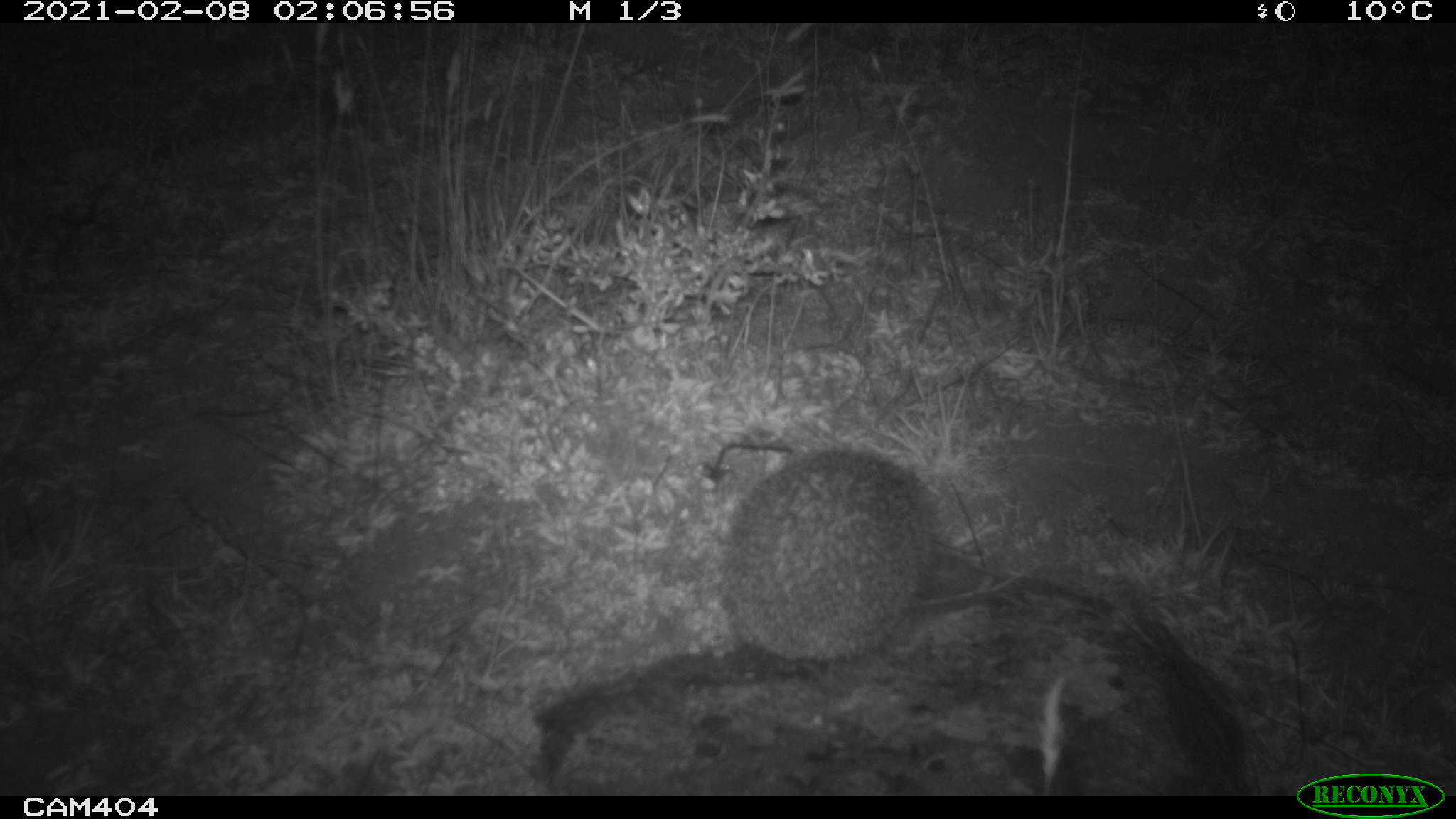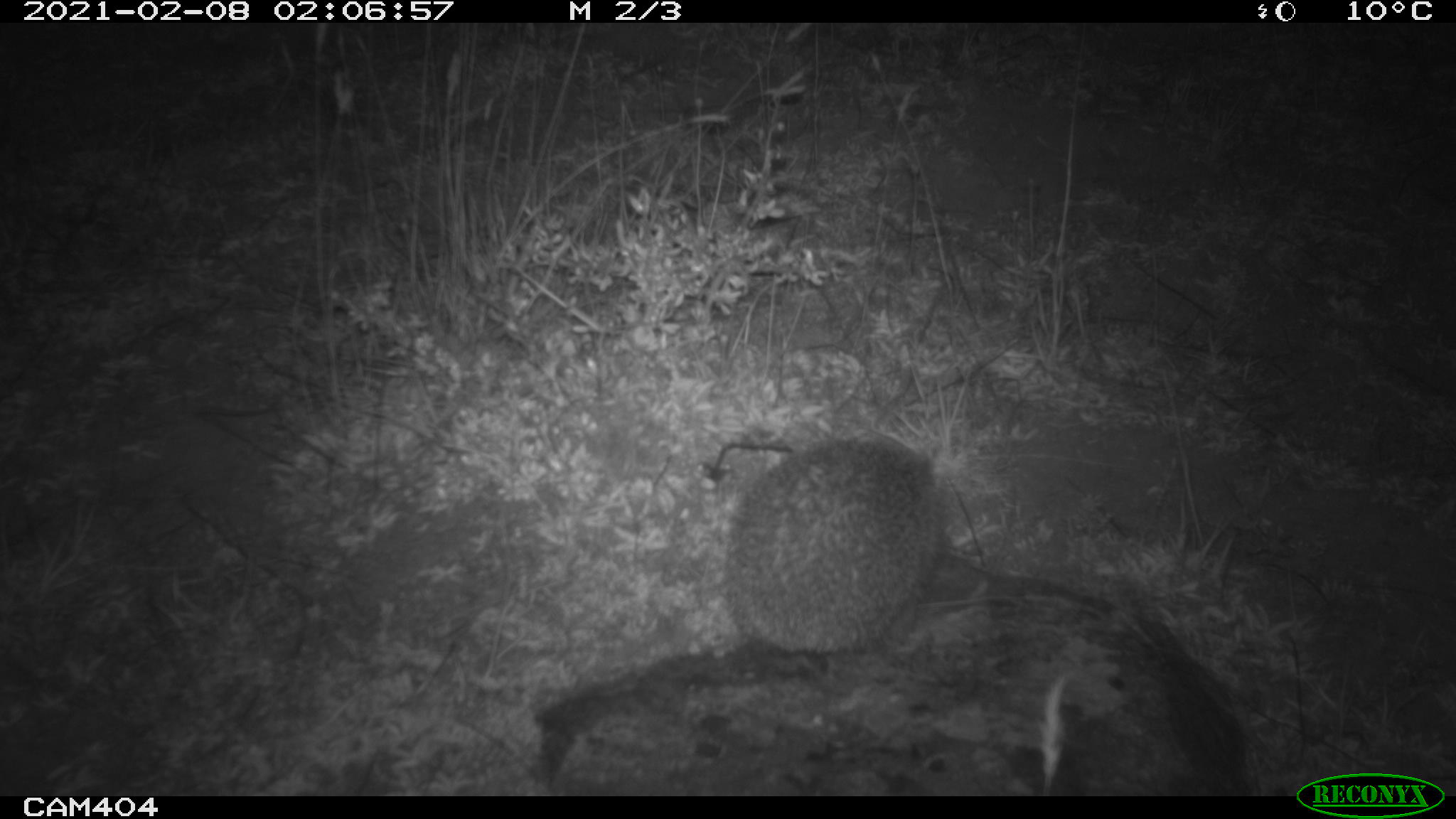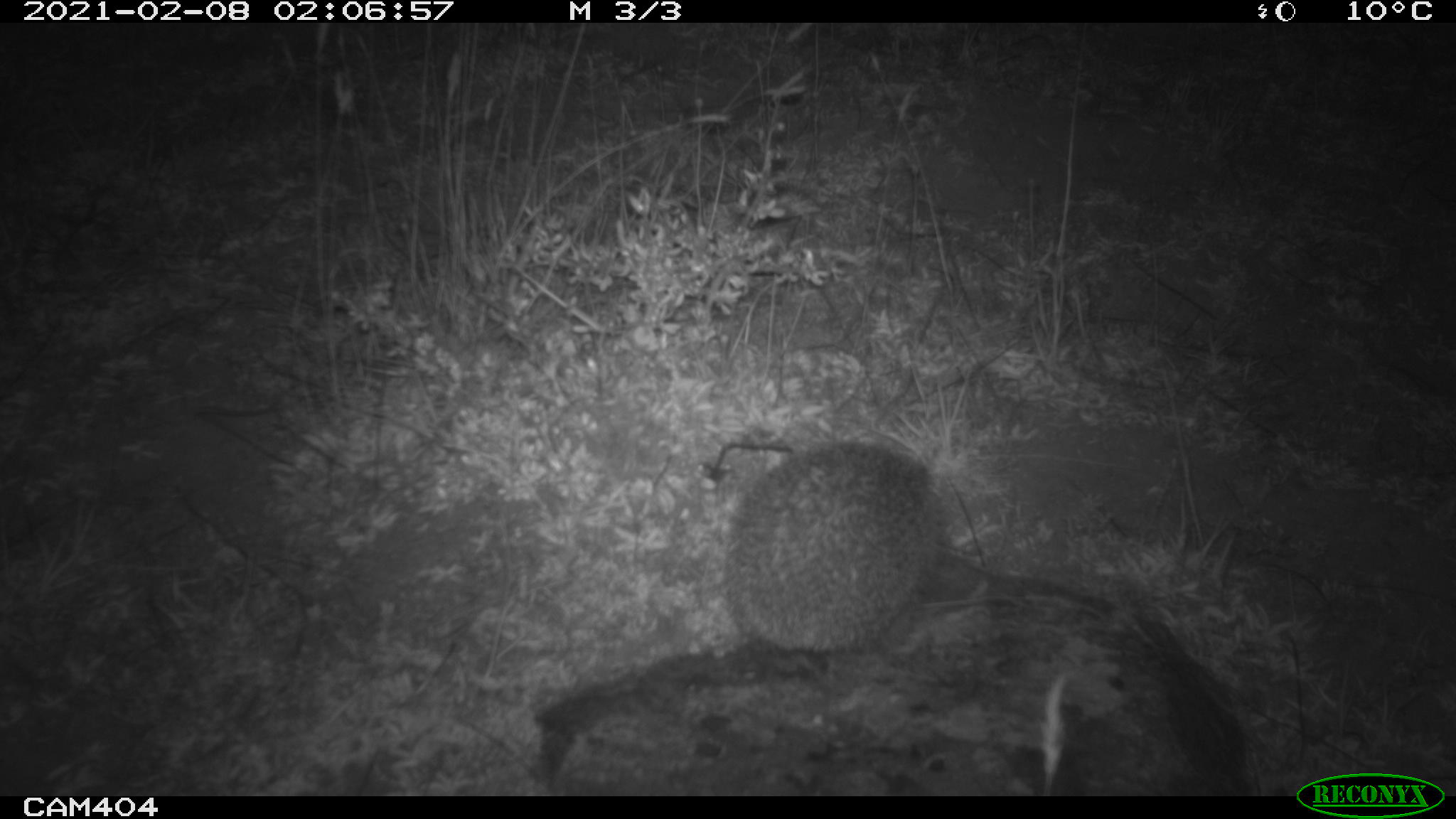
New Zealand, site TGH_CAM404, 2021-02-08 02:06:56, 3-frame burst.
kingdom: Animalia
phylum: Chordata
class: Mammalia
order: Eulipotyphla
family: Erinaceidae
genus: Erinaceus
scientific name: Erinaceus europaeus europaeus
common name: european hedgehog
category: hedgehog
Hedgehog (european hedgehog) (Erinaceus europaeus europaeus).